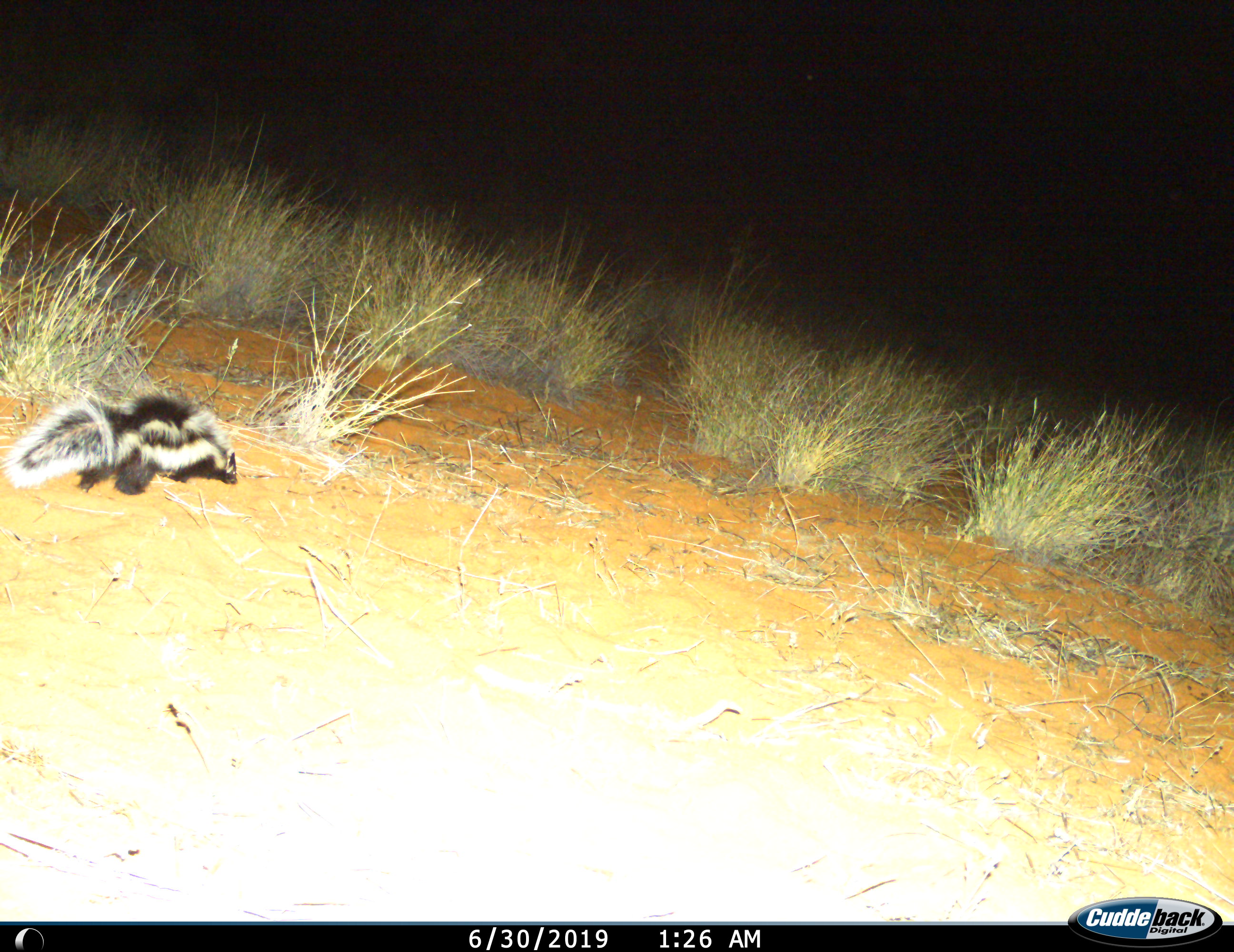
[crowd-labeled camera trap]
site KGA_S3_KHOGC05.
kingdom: Animalia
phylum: Chordata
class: Mammalia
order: Carnivora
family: Mustelidae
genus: Ictonyx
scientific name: Ictonyx striatus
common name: zorilla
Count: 1.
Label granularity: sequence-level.